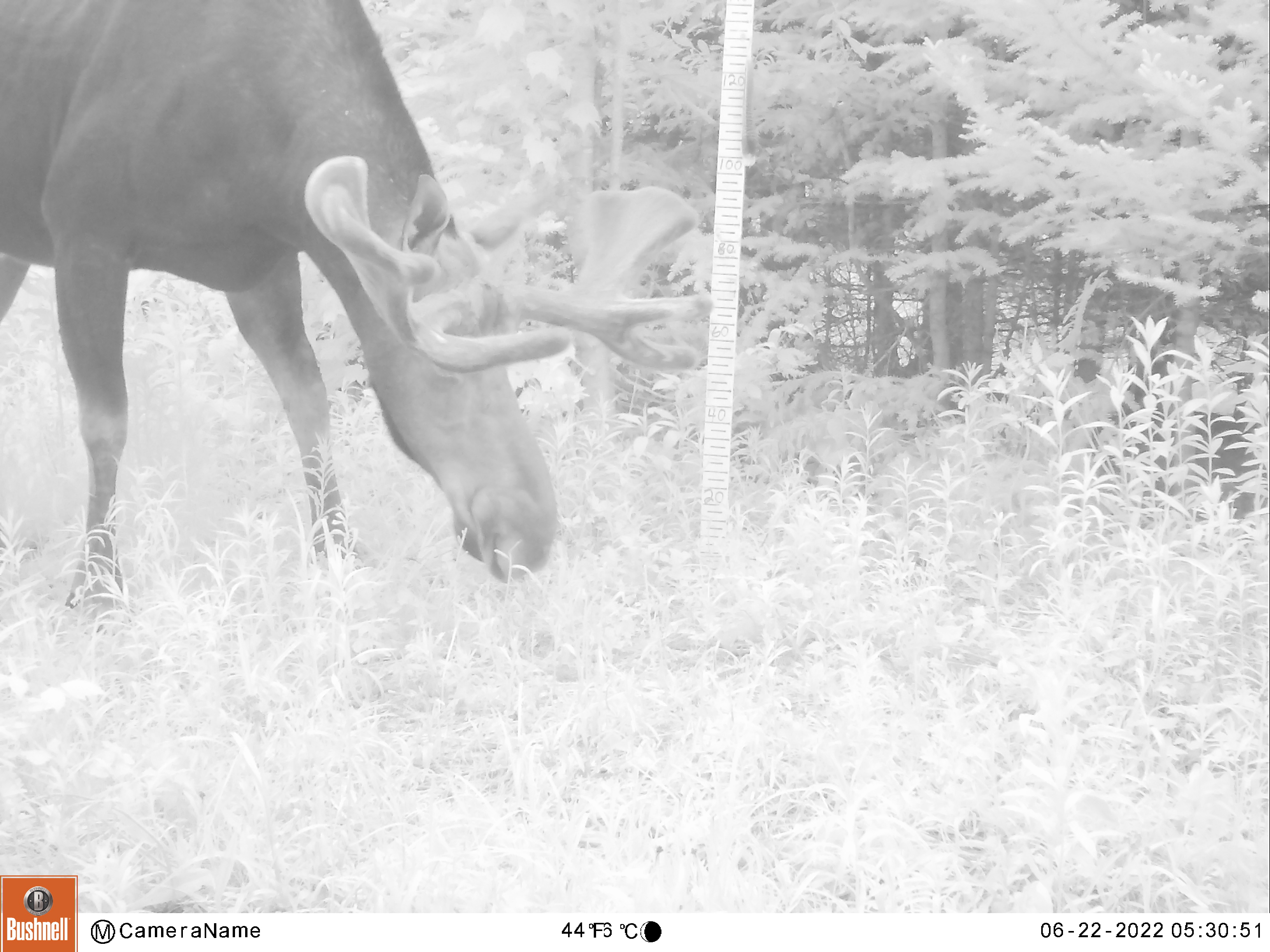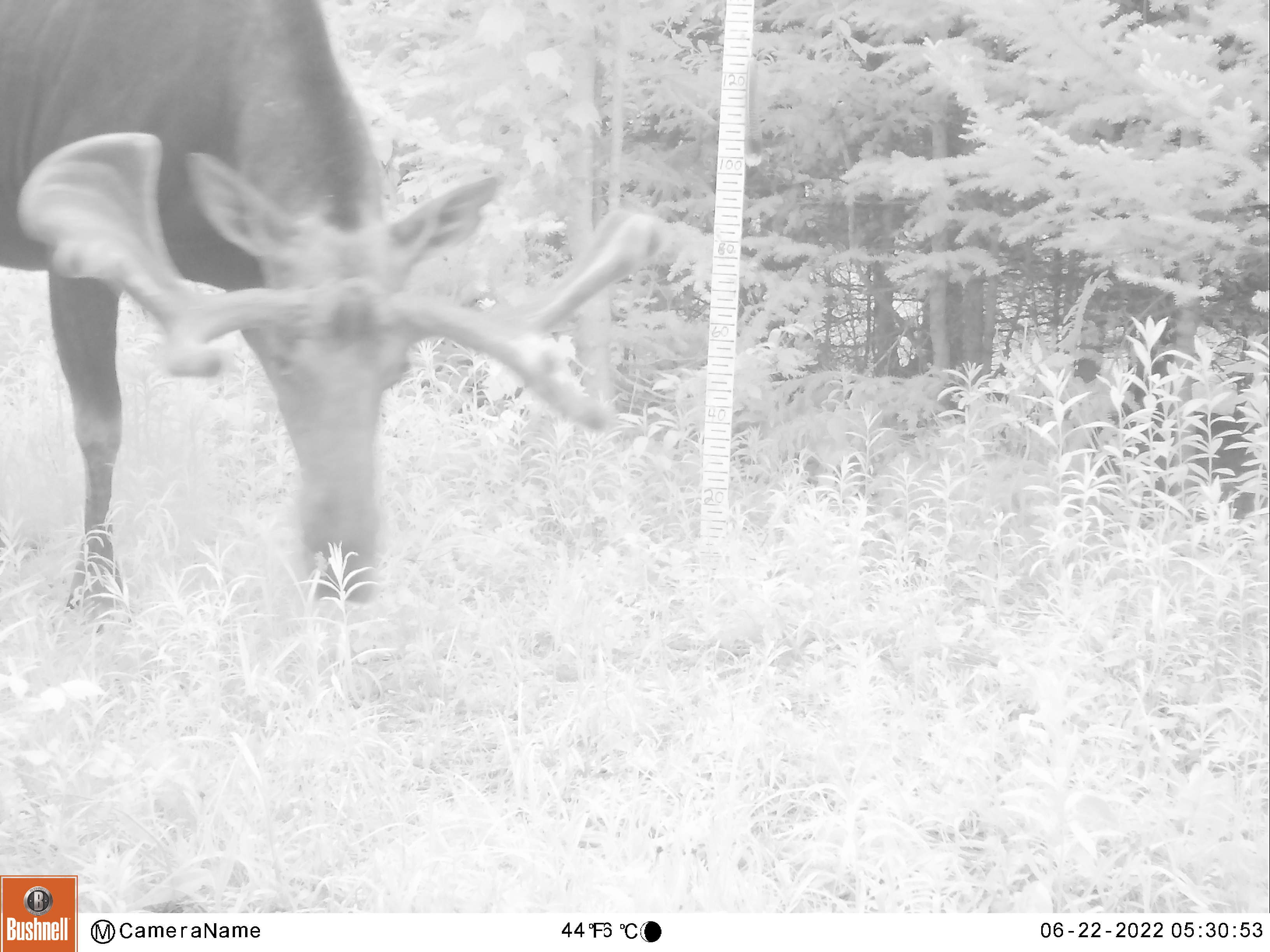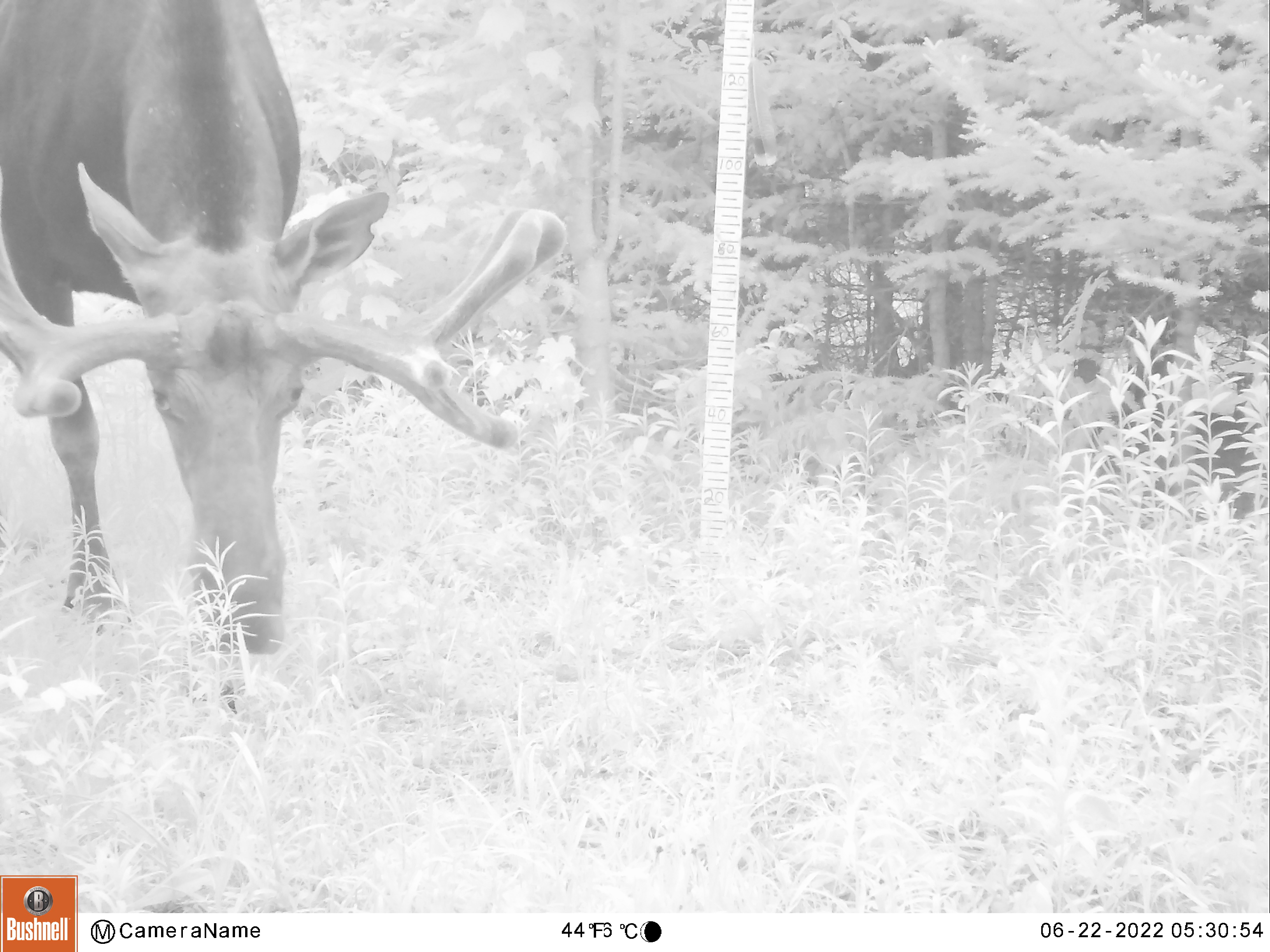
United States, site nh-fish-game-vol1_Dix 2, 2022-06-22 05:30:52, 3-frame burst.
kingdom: Animalia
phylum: Chordata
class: Mammalia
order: Artiodactyla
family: Cervidae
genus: Alces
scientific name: Alces alces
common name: moose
Moose (Alces alces).